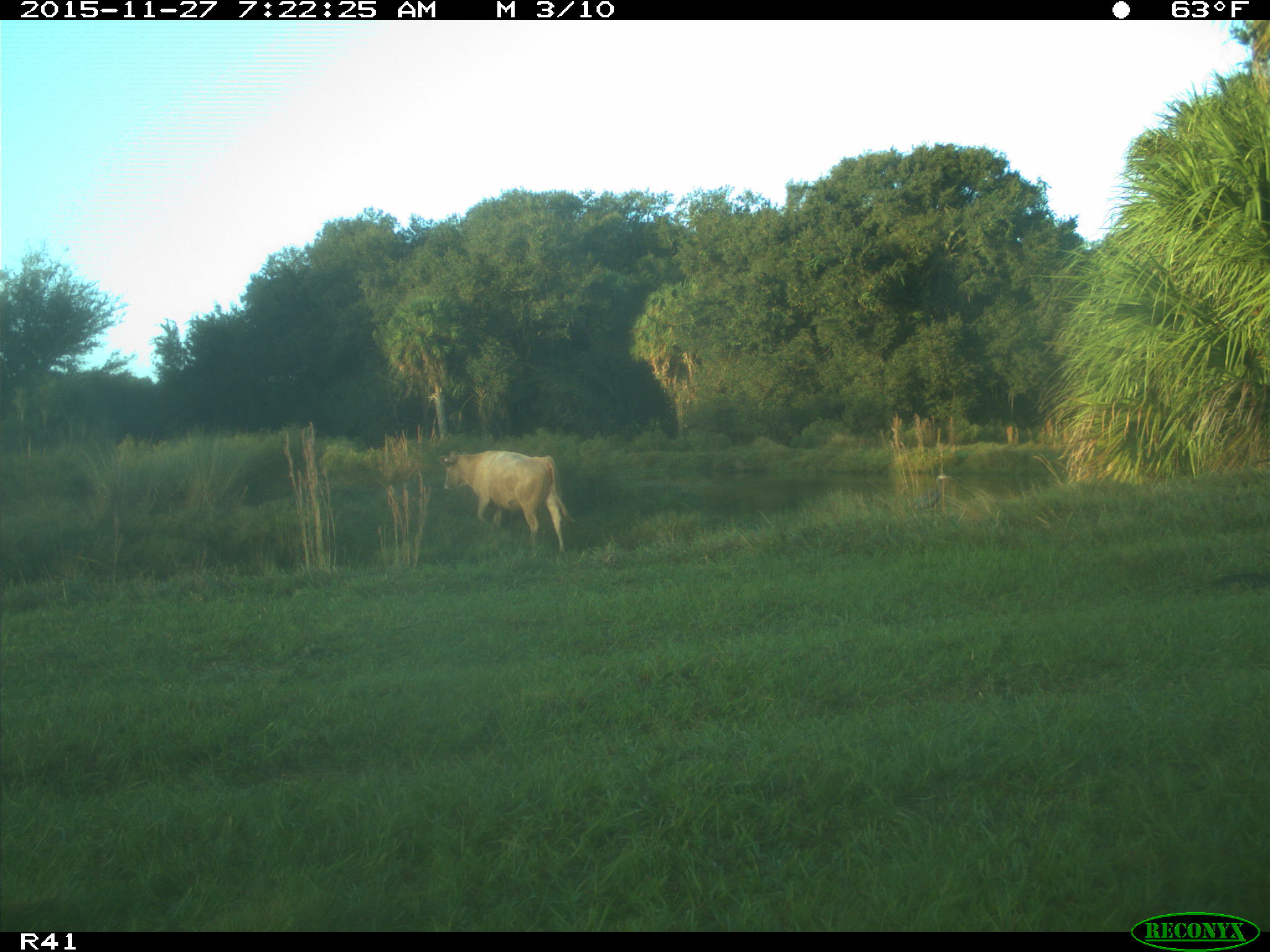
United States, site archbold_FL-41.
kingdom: Animalia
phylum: Chordata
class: Mammalia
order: Artiodactyla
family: Bovidae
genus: Bos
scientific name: Bos taurus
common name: domestic cow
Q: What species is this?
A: Bos taurus (domestic cow).